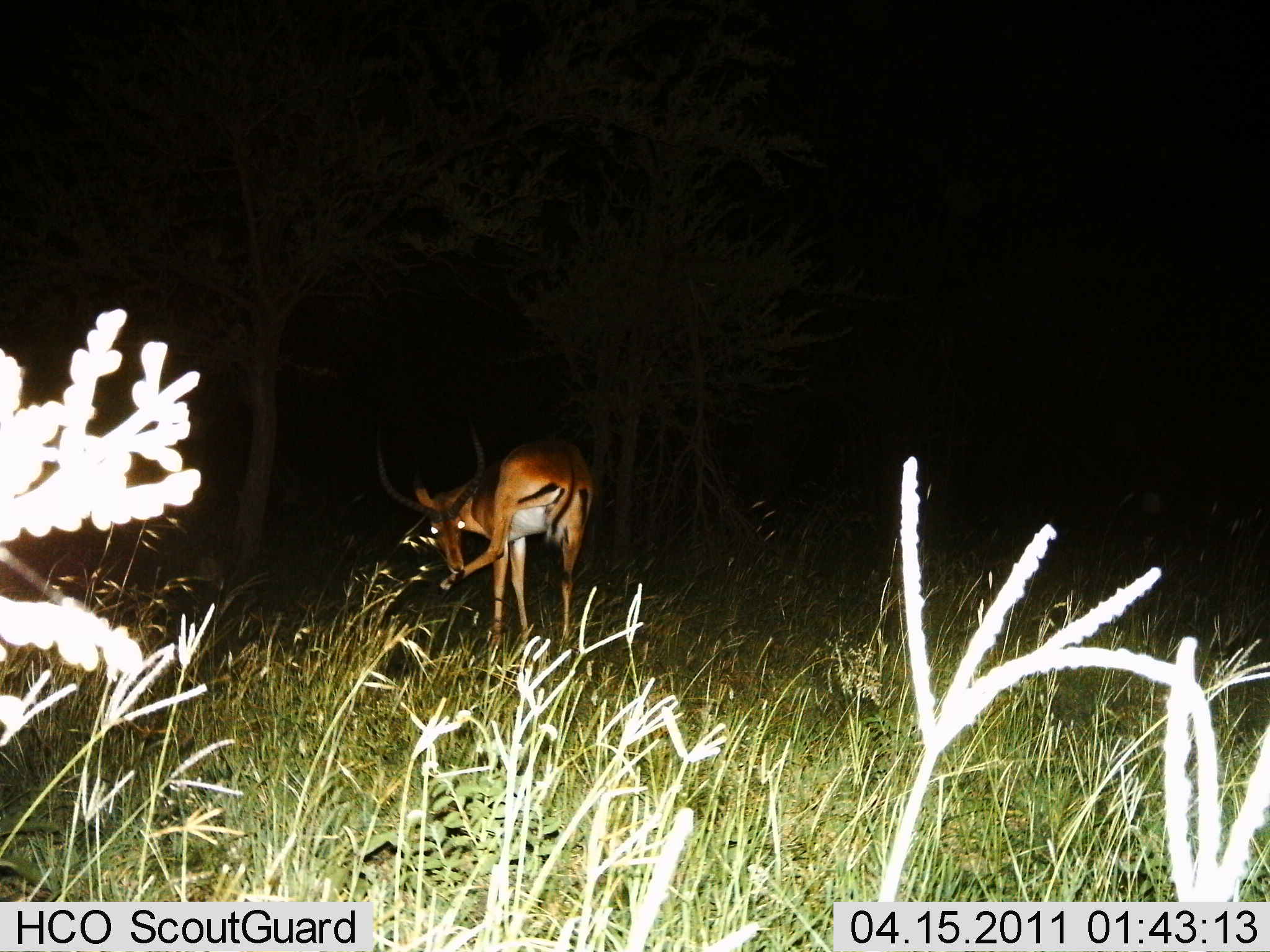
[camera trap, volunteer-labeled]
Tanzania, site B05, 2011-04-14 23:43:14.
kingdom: Animalia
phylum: Chordata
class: Mammalia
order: Artiodactyla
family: Bovidae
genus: Aepyceros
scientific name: Aepyceros melampus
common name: impala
Impala (Aepyceros melampus), count 1. Behavior (volunteer vote fractions): standing 83%, resting 0%, moving 8%, interacting 17%. Young present (vote fraction): 0%. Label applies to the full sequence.